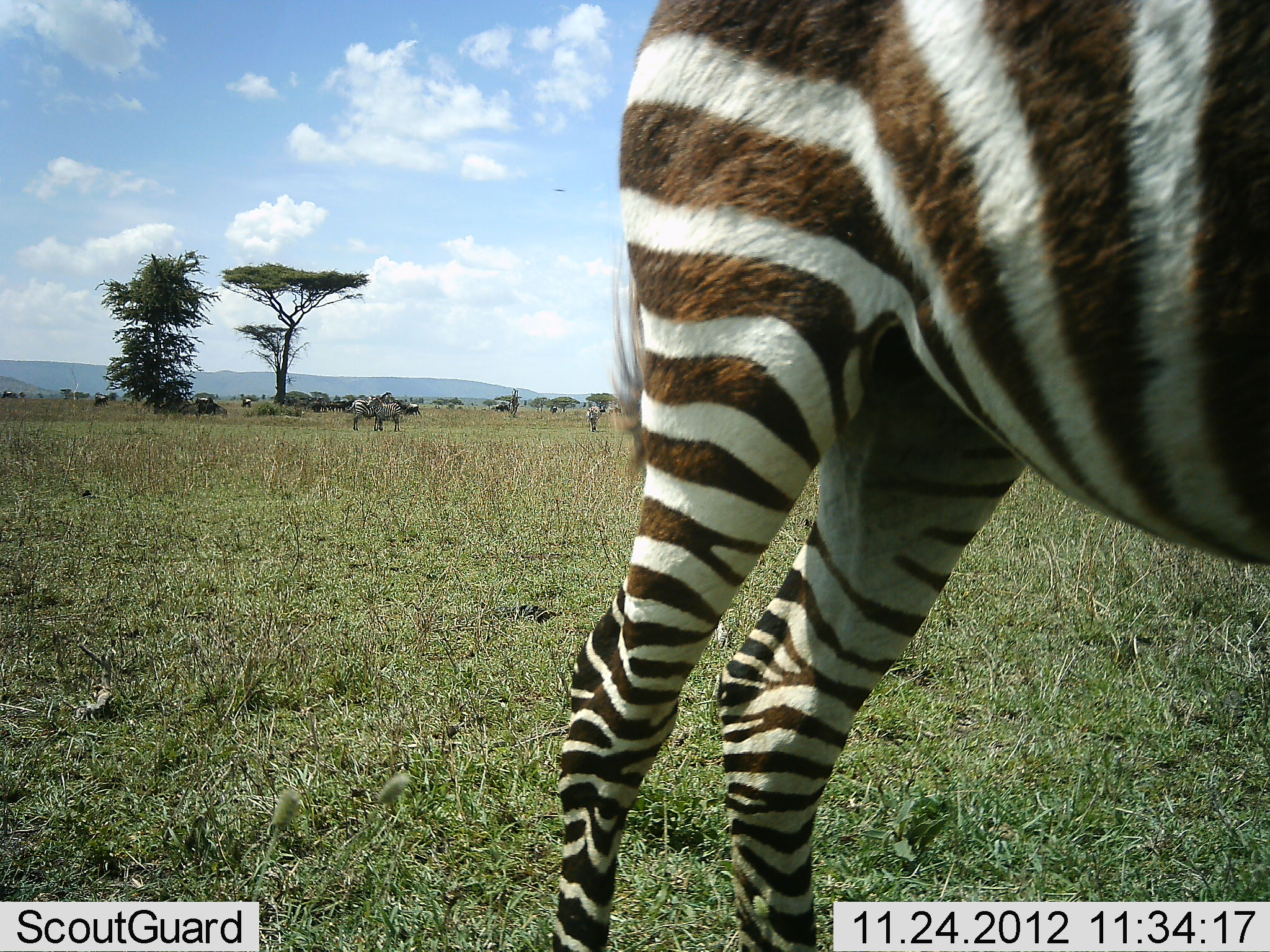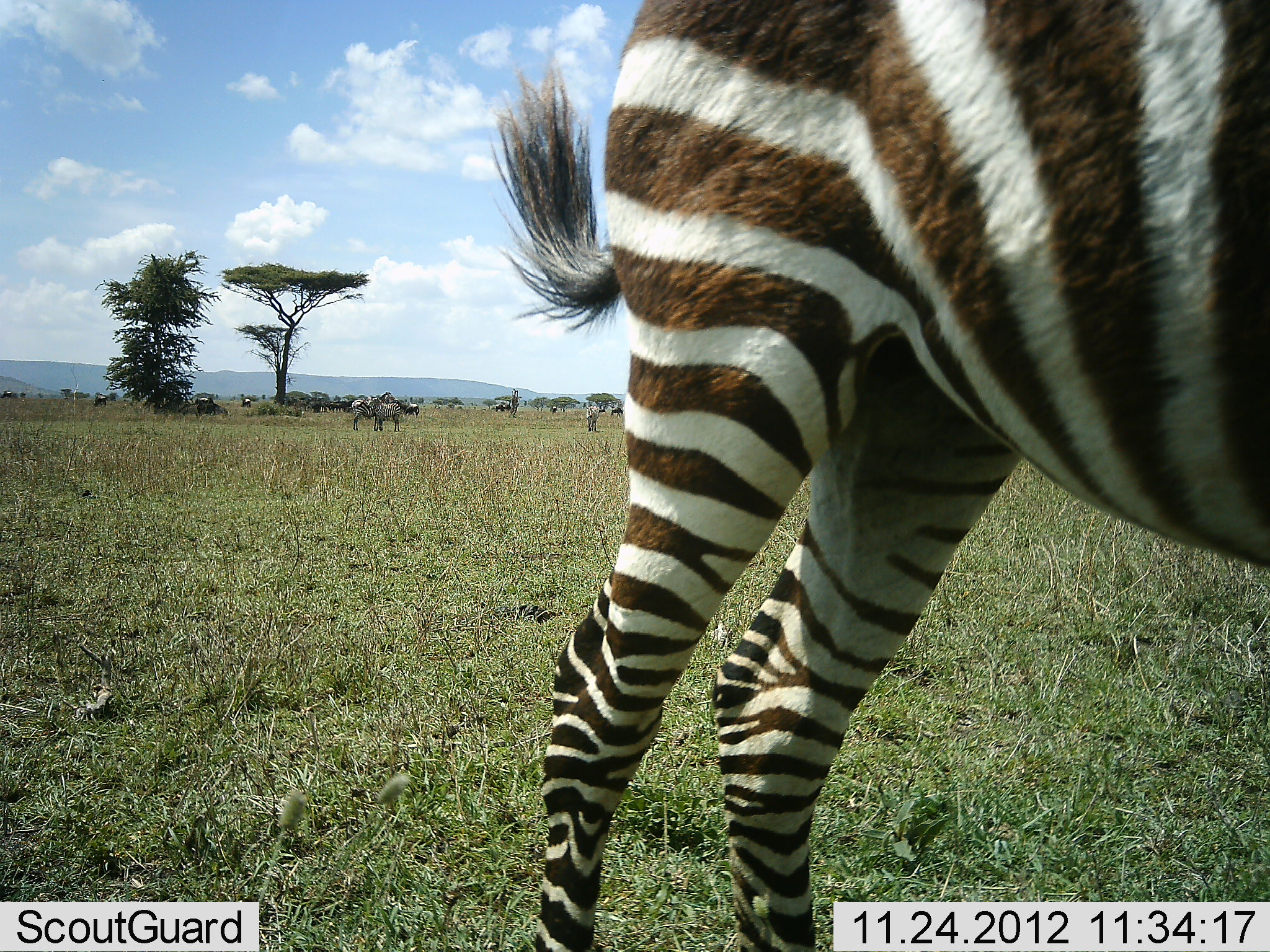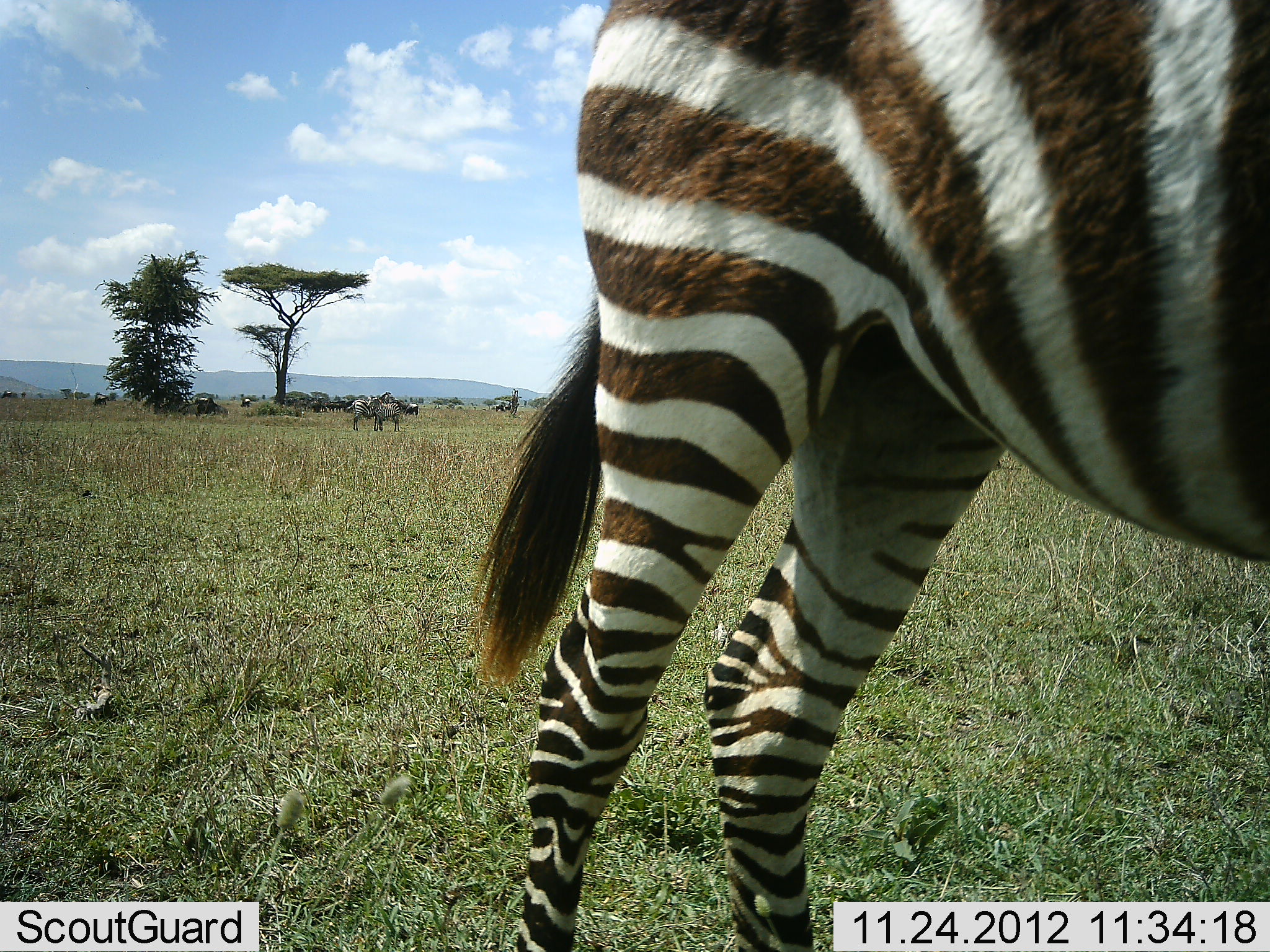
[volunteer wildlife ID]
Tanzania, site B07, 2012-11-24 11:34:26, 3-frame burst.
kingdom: Animalia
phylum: Chordata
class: Mammalia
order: Perissodactyla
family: Equidae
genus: Equus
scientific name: Equus quagga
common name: plains zebra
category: zebra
Zebra (plains zebra) (Equus quagga), count 4. Behavior (volunteer vote fractions): standing 100%, resting 0%, moving 9%, interacting 0%. Young present (vote fraction): 0%. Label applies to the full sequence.